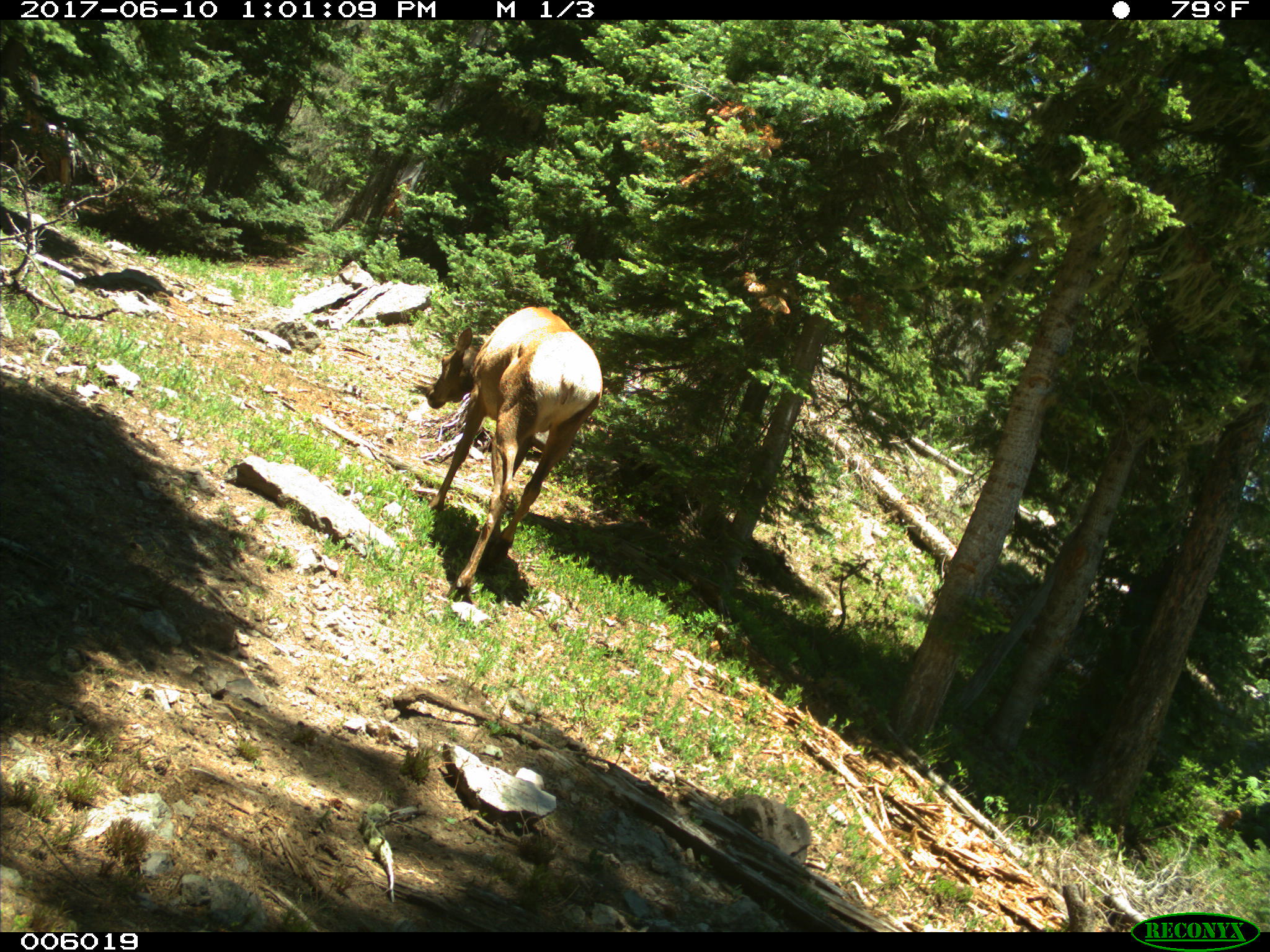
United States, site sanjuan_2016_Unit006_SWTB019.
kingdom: Animalia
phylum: Chordata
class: Mammalia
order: Artiodactyla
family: Cervidae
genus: Cervus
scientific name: Cervus elaphus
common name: red deer